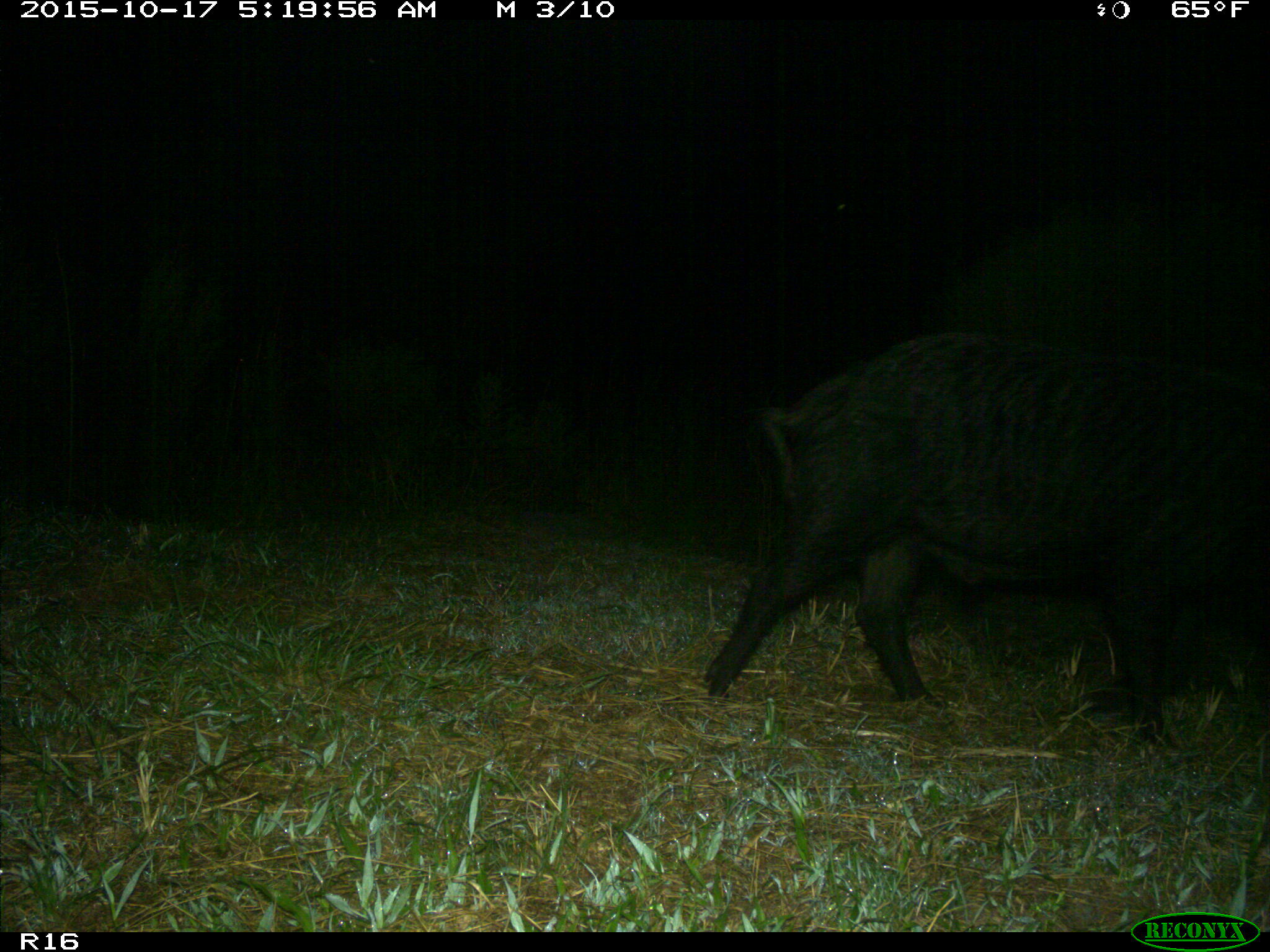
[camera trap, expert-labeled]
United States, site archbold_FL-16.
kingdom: Animalia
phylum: Chordata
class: Mammalia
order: Artiodactyla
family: Suidae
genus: Sus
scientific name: Sus scrofa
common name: wild boar